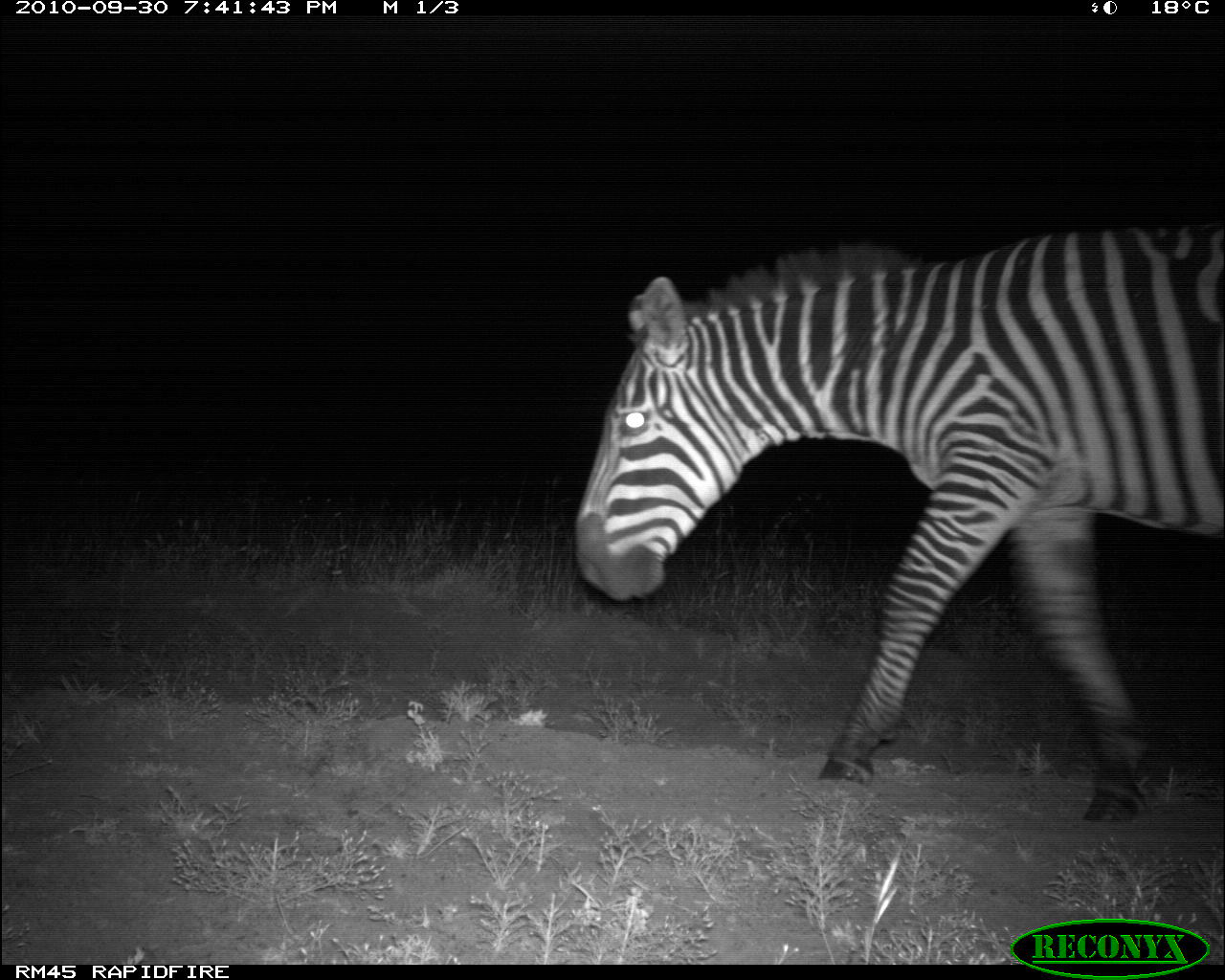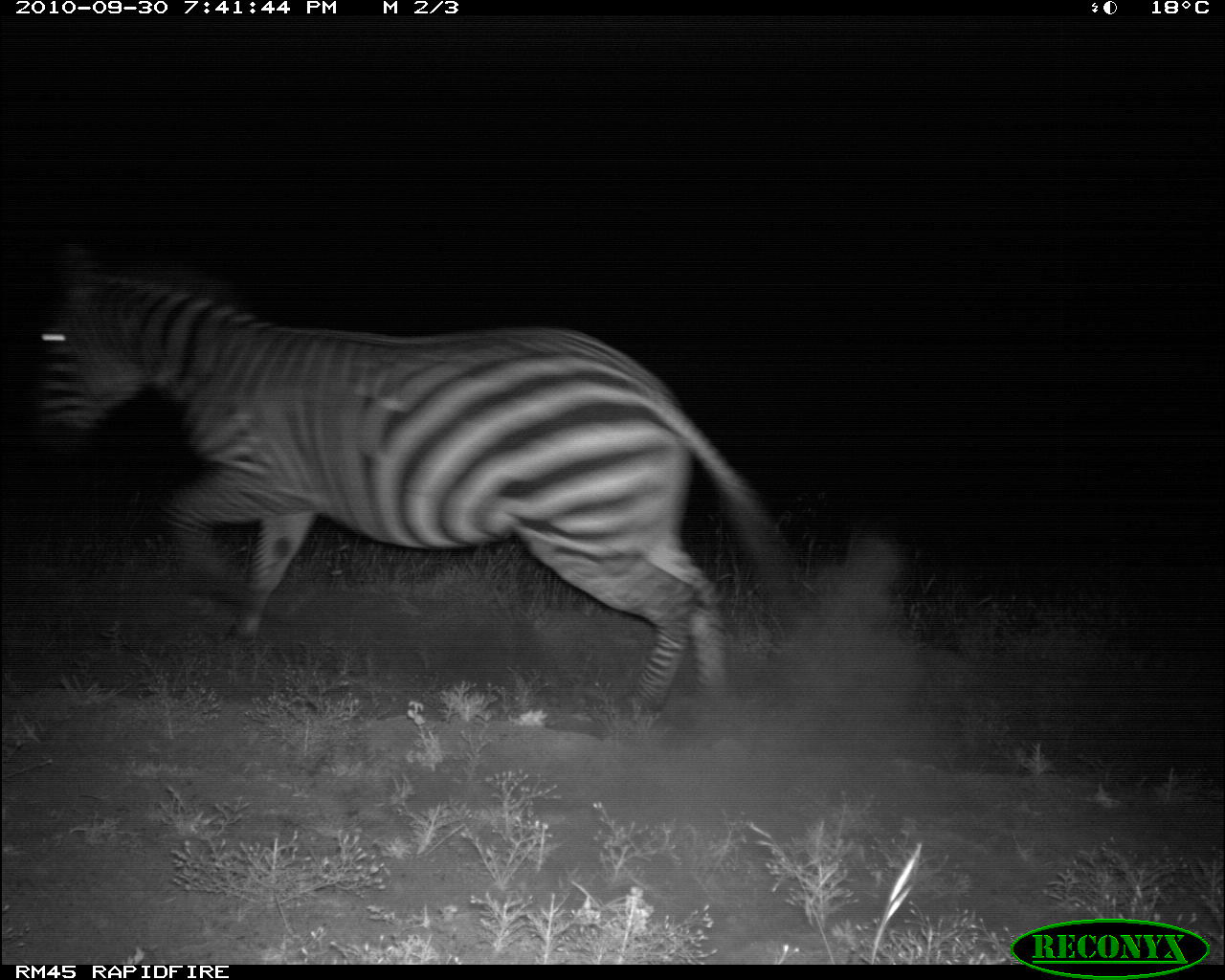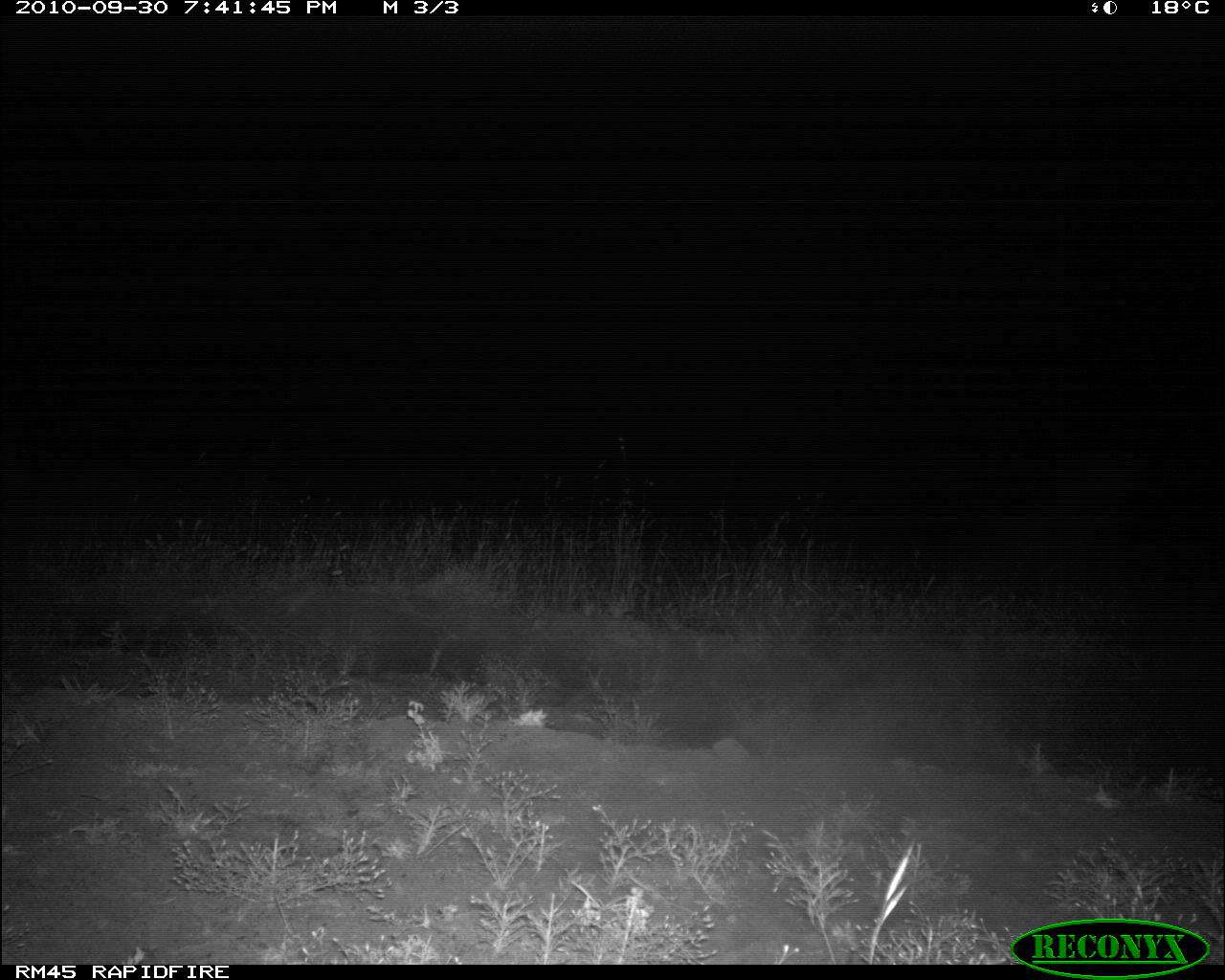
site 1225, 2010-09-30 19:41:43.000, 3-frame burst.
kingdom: Animalia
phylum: Chordata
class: Mammalia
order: Perissodactyla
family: Equidae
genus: Equus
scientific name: Equus quagga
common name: plains zebra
Equus quagga (plains zebra), count 1.